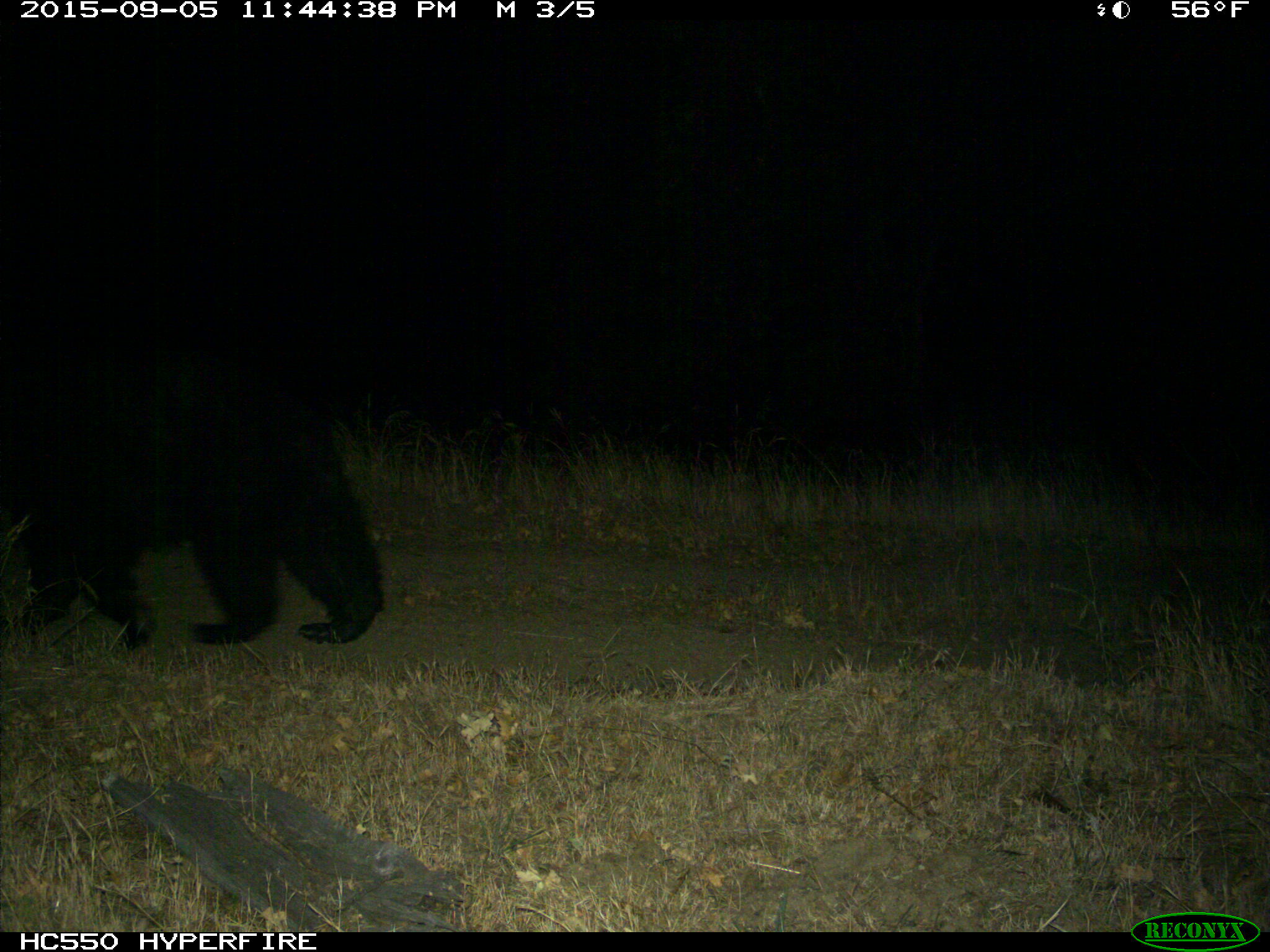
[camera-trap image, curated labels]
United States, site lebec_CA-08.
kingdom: Animalia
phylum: Chordata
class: Mammalia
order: Carnivora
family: Ursidae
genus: Ursus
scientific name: Ursus americanus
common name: american black bear